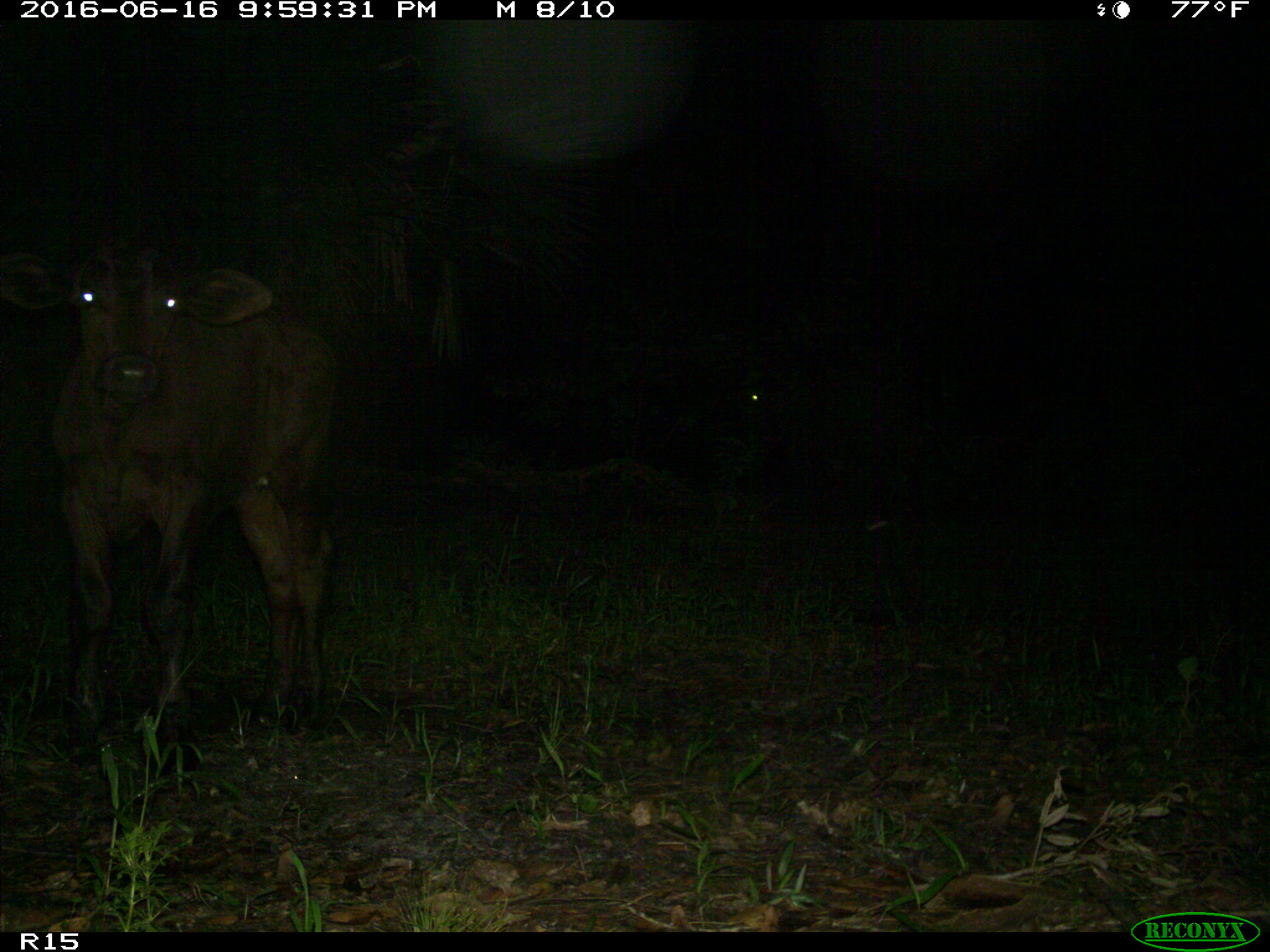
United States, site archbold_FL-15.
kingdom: Animalia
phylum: Chordata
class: Mammalia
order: Artiodactyla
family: Bovidae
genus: Bos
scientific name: Bos taurus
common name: domestic cow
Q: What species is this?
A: Bos taurus (domestic cow).